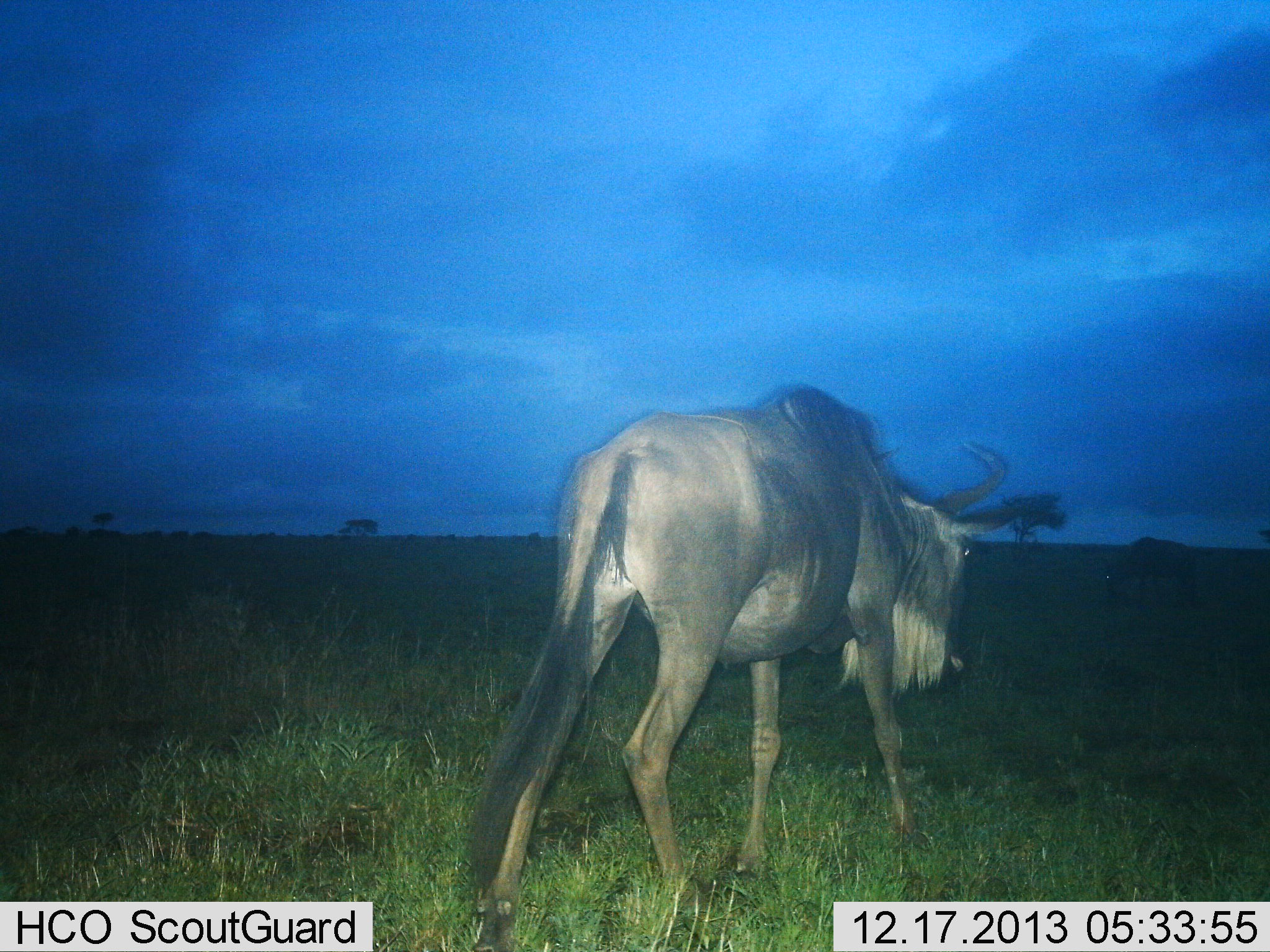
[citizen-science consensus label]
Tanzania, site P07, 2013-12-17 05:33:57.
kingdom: Animalia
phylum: Chordata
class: Mammalia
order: Artiodactyla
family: Bovidae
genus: Connochaetes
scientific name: Connochaetes taurinus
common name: blue wildebeest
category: wildebeest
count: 2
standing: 40%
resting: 0%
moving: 50%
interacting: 0%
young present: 0%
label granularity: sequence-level